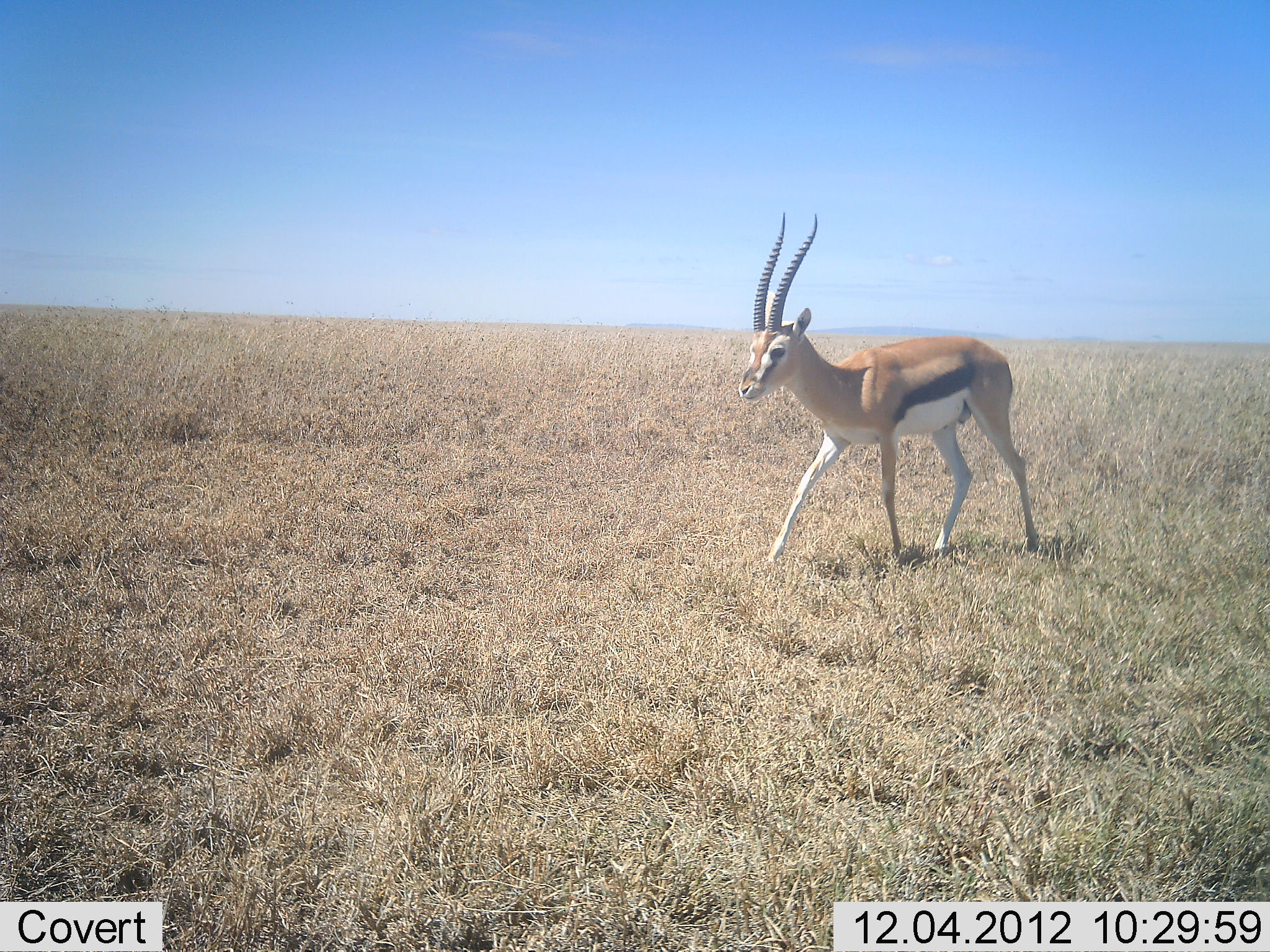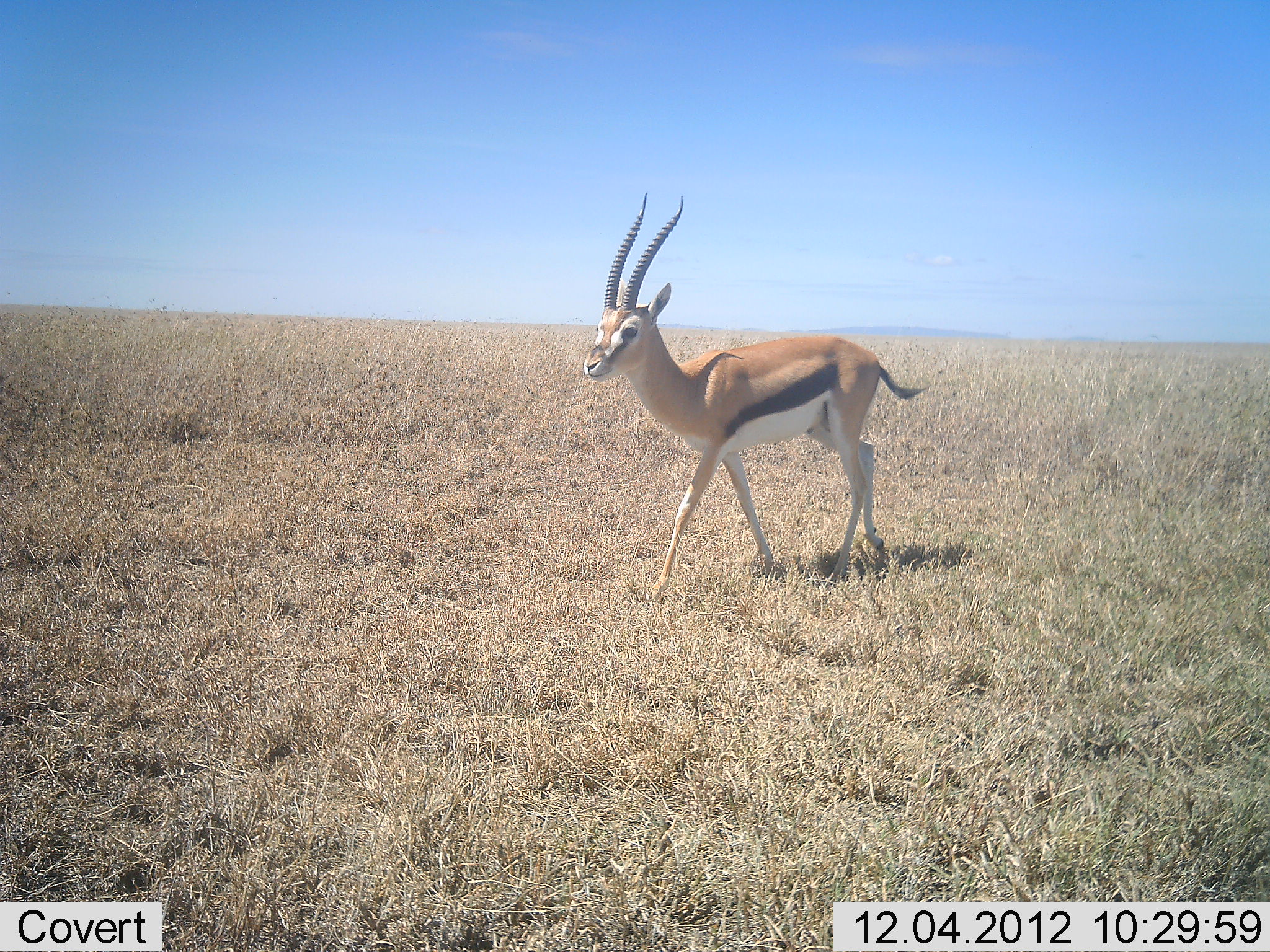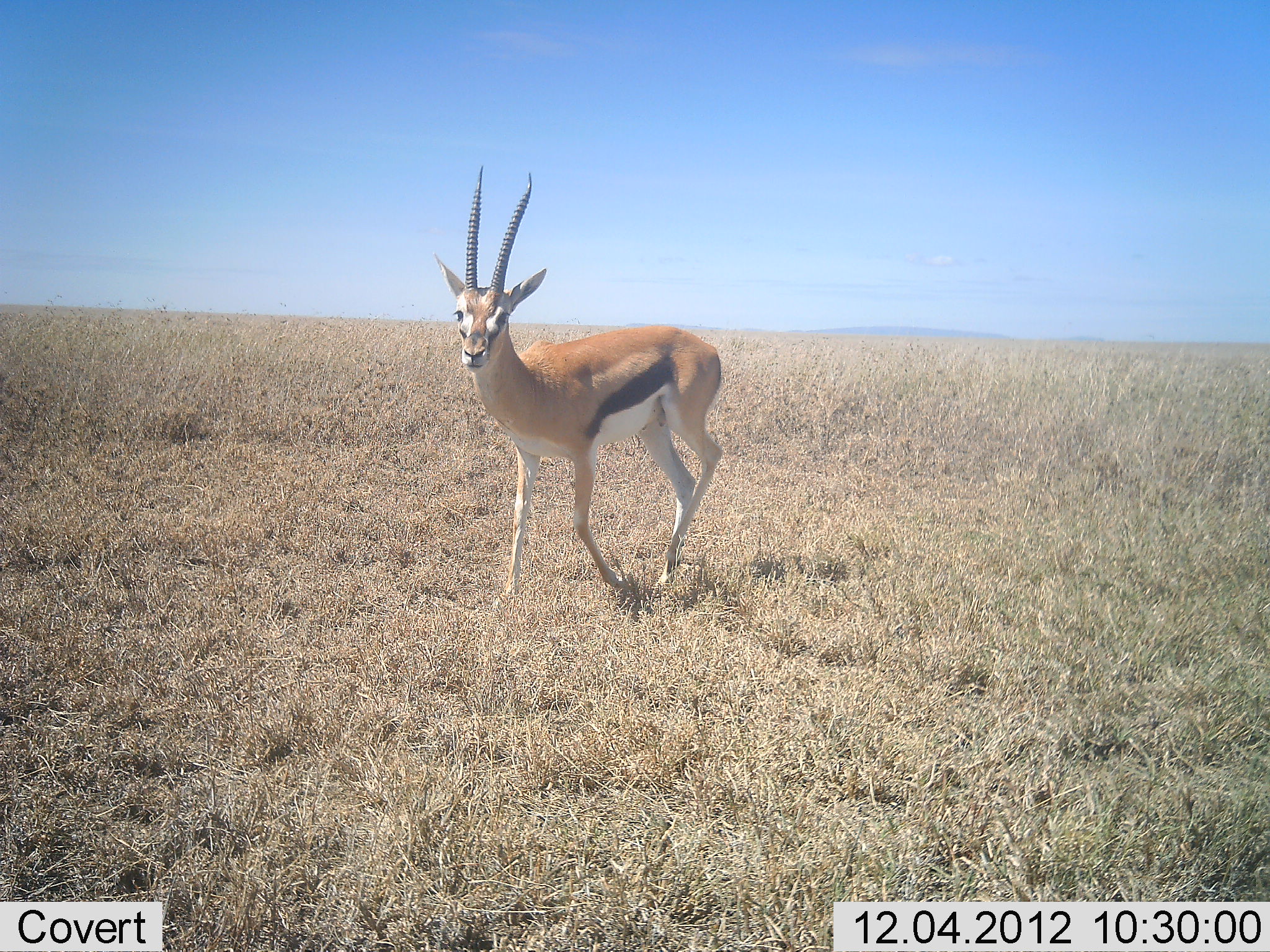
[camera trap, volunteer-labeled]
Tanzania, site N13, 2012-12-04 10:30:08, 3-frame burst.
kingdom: Animalia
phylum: Chordata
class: Mammalia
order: Artiodactyla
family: Bovidae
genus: Eudorcas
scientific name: Eudorcas thomsonii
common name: thomson's gazelle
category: gazellethomsons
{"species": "gazellethomsons (thomson's gazelle) (Eudorcas thomsonii)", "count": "1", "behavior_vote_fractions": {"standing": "0%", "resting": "0%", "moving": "100%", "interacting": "0%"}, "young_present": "0%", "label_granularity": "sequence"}